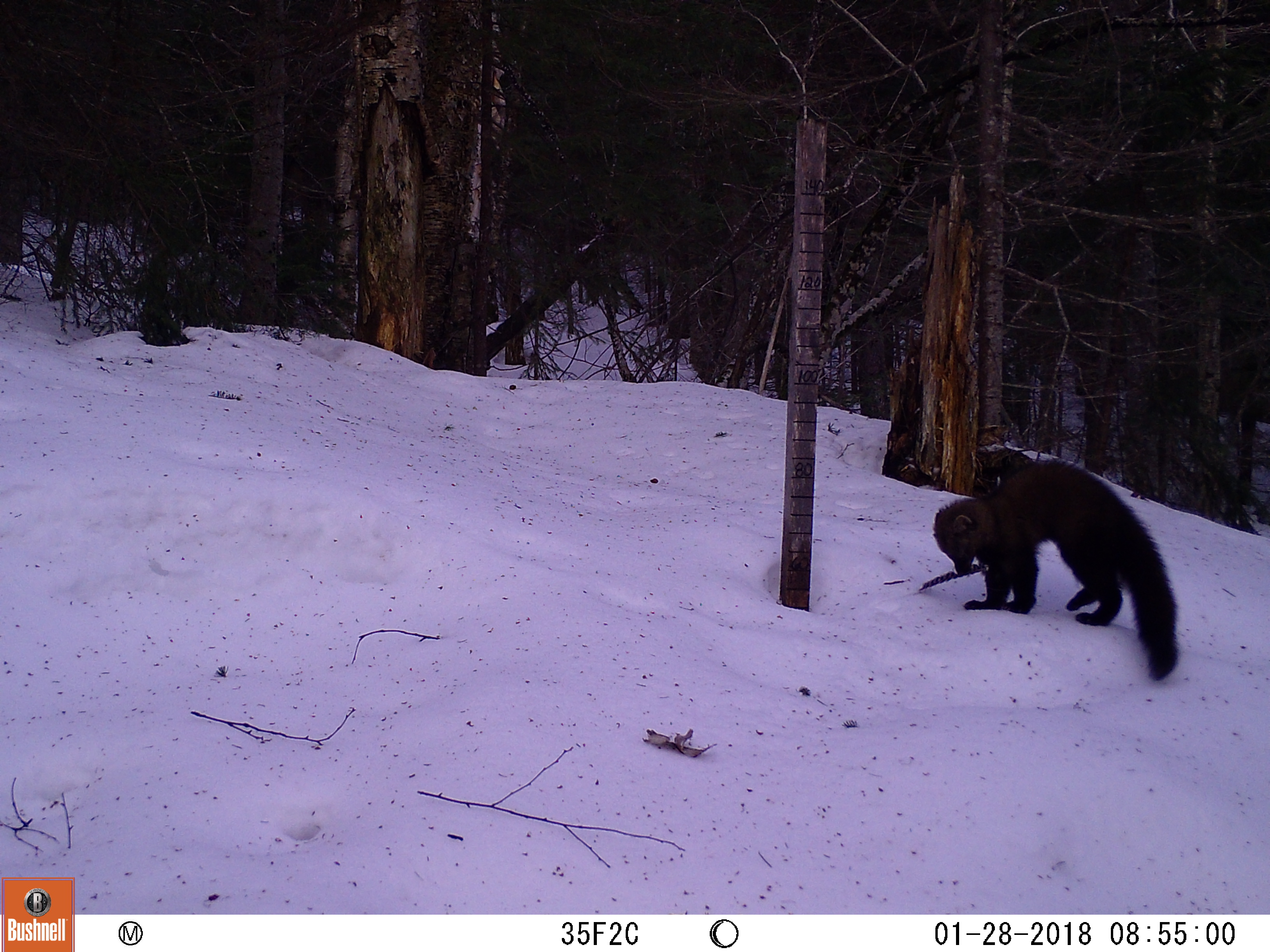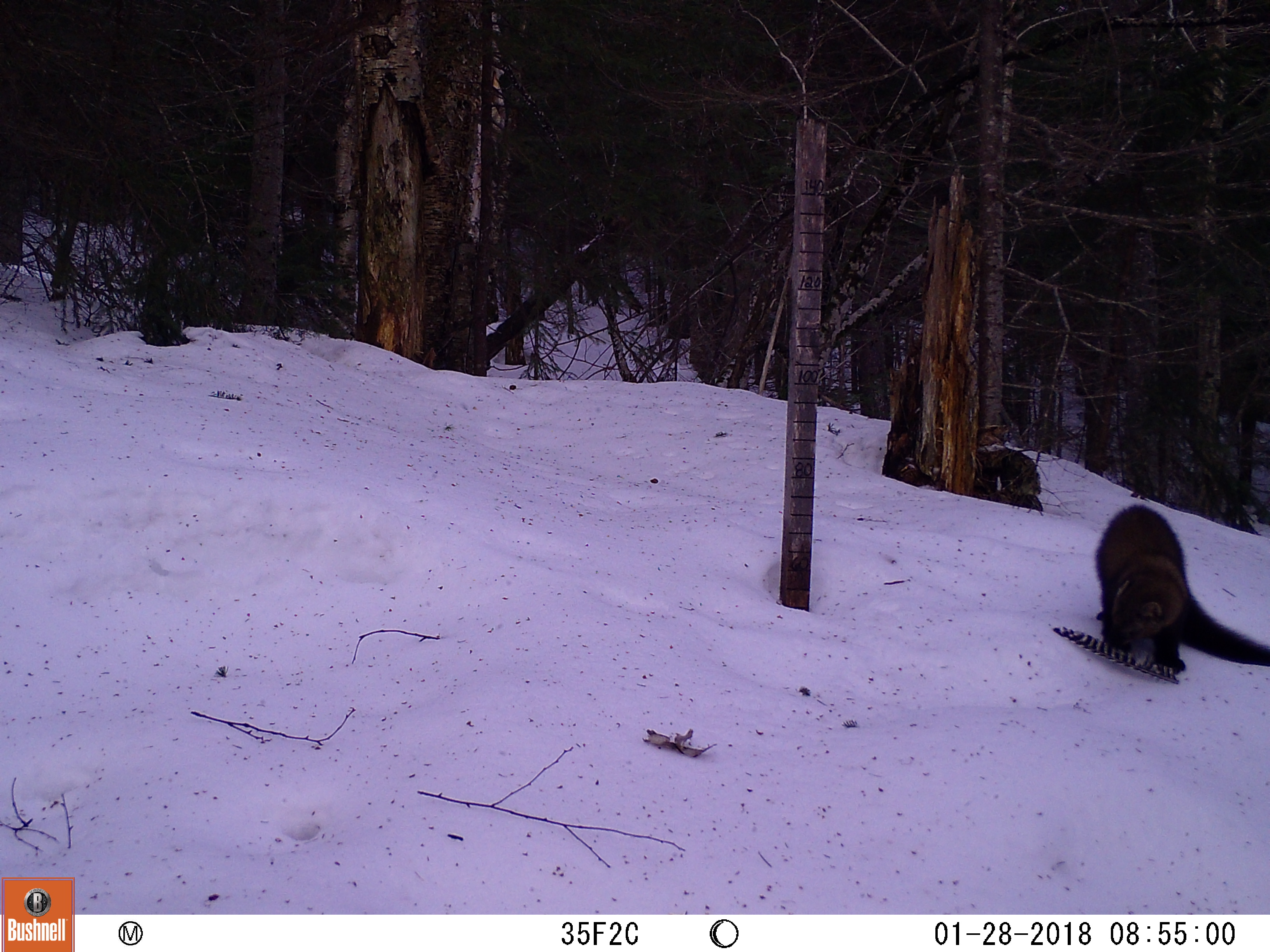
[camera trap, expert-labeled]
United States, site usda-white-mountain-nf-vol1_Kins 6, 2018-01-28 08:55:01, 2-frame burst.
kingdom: Animalia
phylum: Chordata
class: Mammalia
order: Carnivora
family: Mustelidae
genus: Pekania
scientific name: Pekania pennanti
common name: fisher